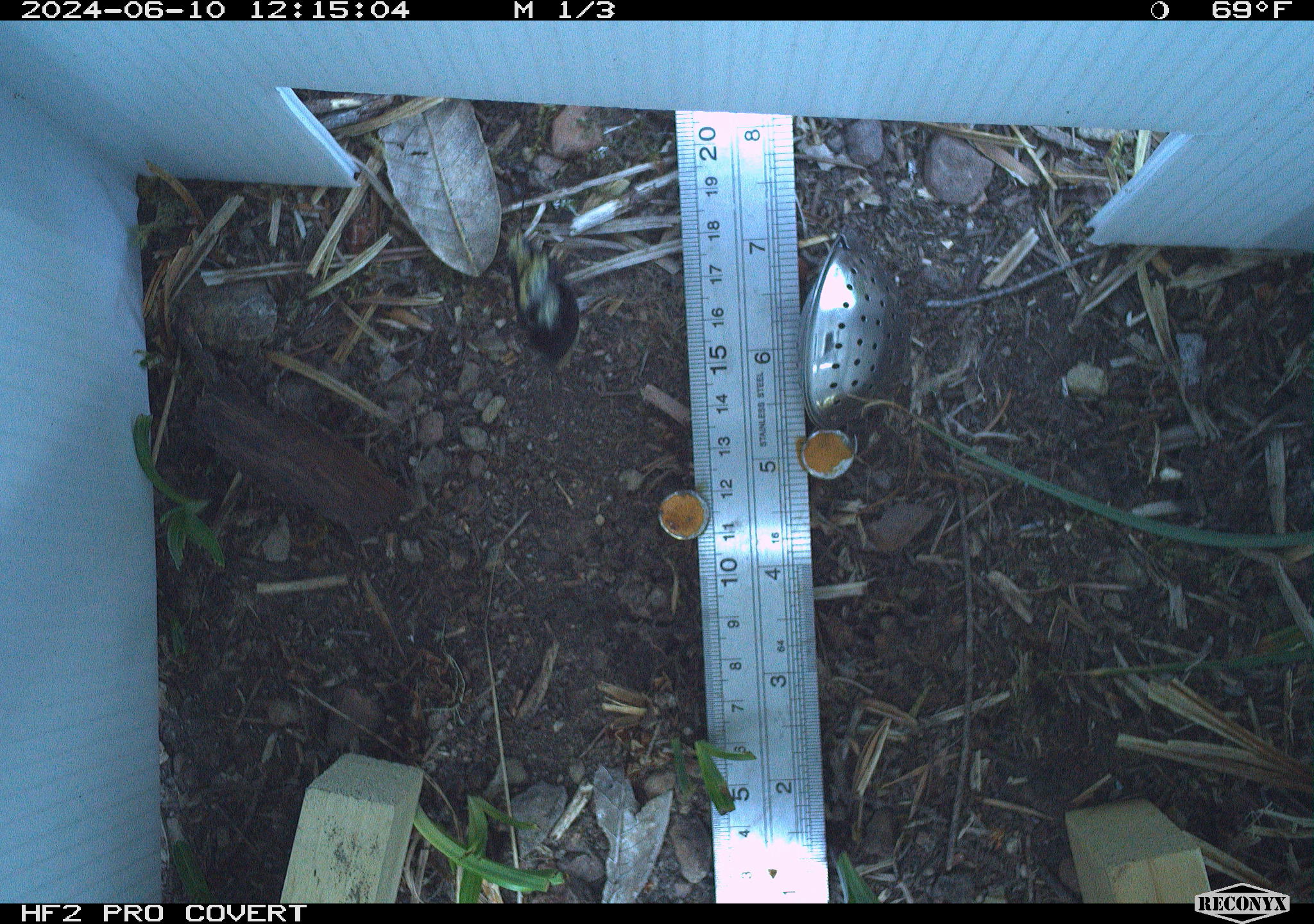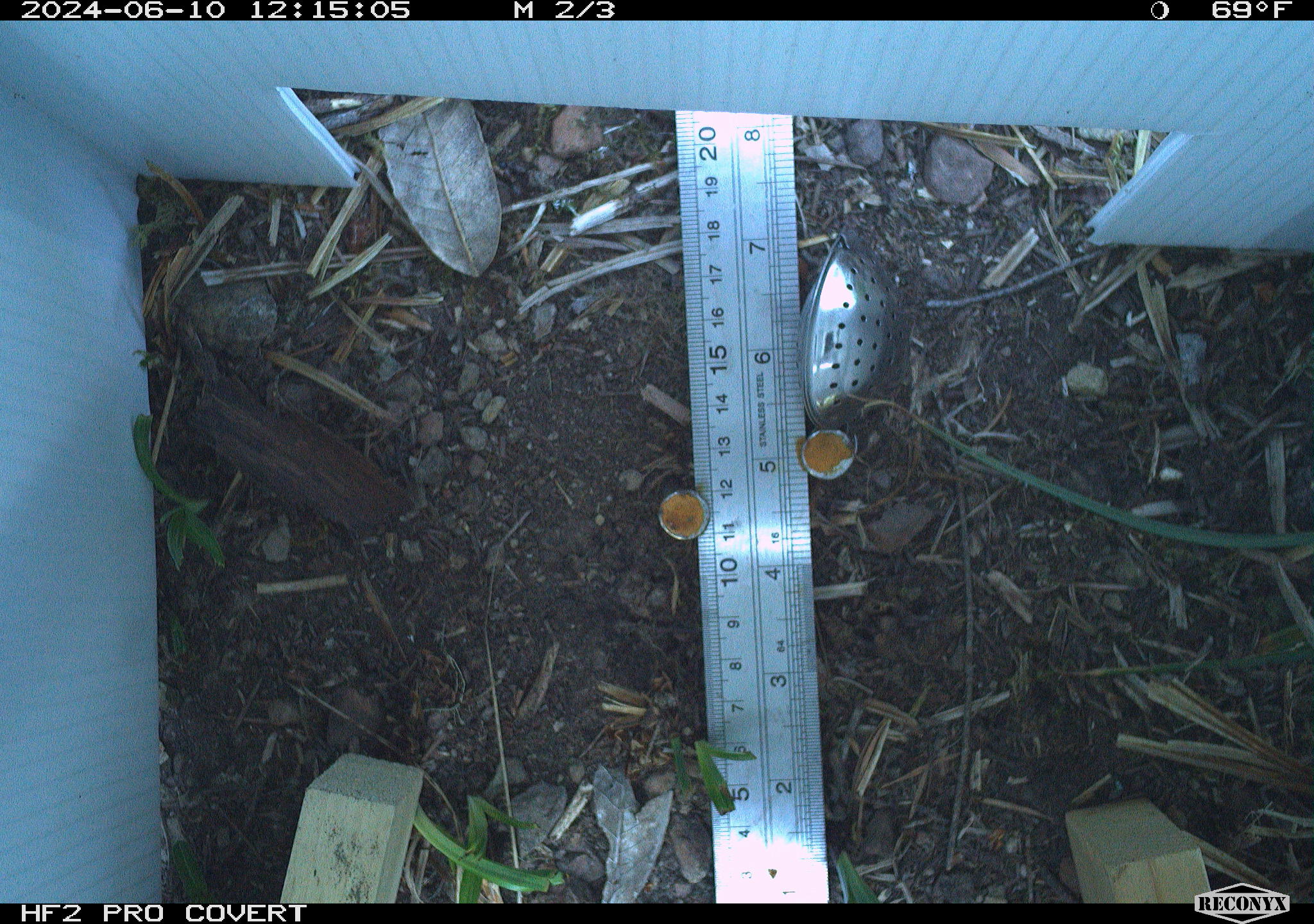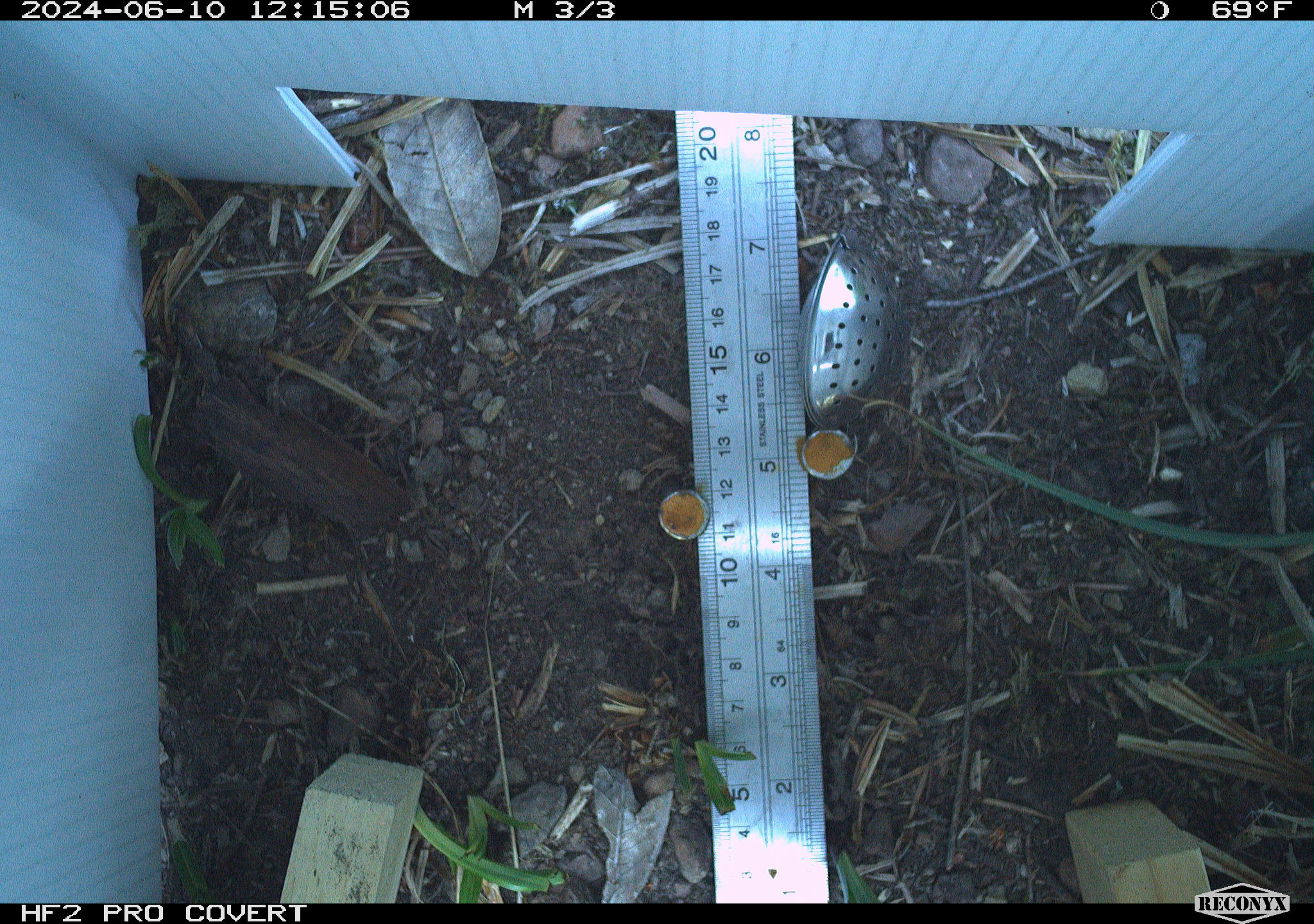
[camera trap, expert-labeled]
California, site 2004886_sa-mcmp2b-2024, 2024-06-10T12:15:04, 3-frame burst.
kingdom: Animalia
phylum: Arthropoda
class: Insecta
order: Hymenoptera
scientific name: Hymenoptera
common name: ants, bees, wasps, and sawflies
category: hymenoptera order